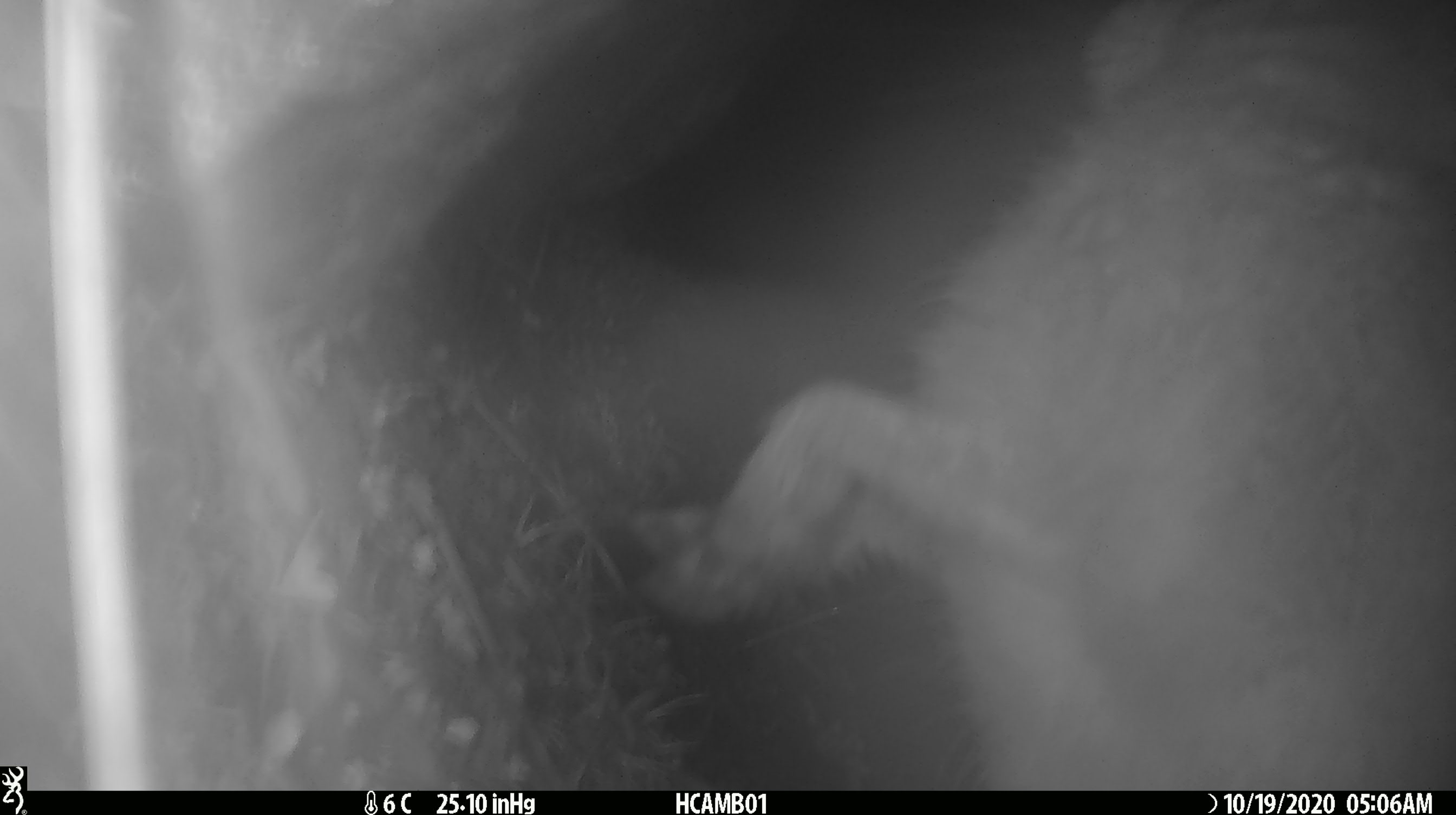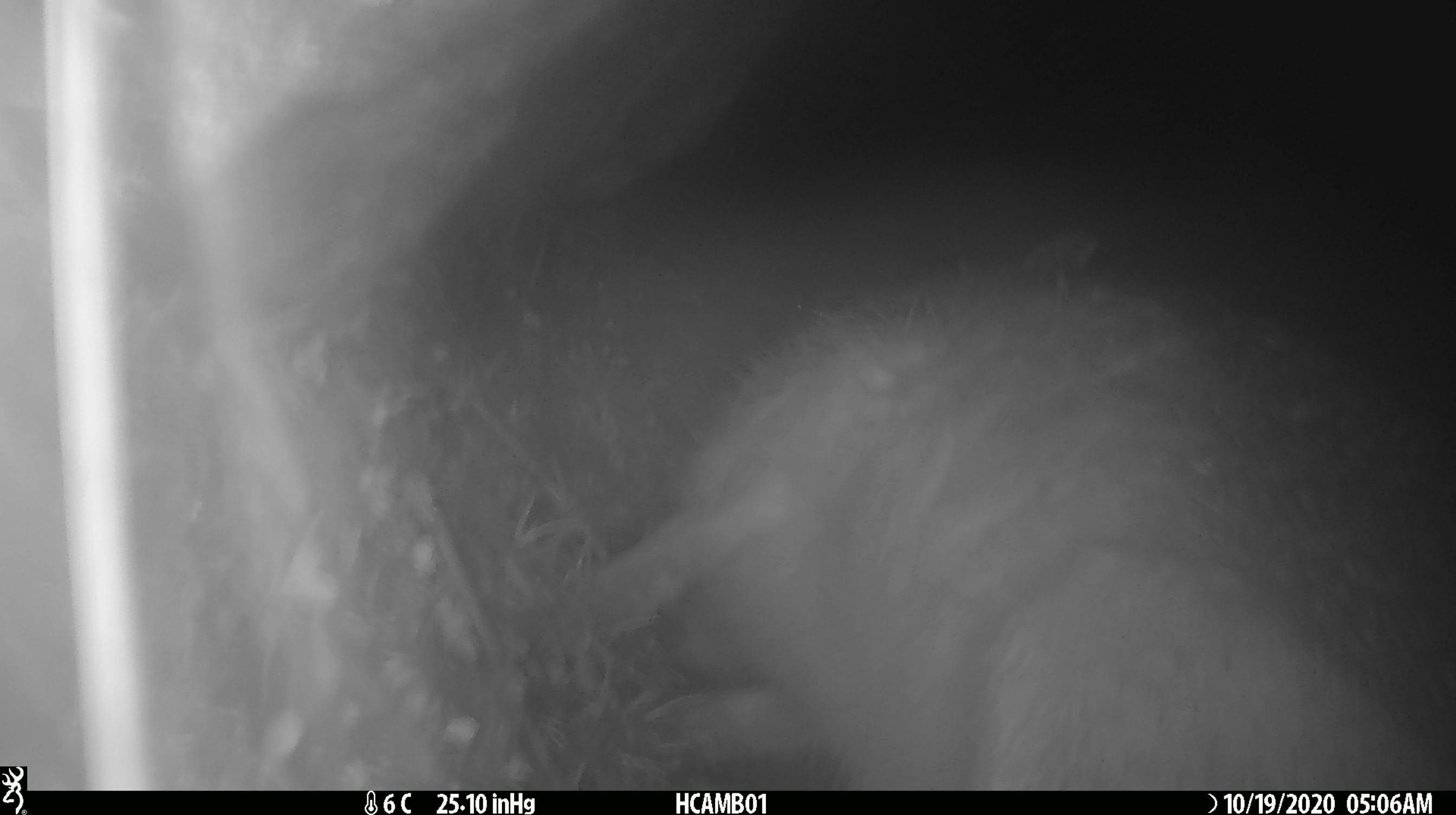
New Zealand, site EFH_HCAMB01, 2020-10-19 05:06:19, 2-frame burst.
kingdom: Animalia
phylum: Chordata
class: Mammalia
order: Lagomorpha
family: Leporidae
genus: Lepus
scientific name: Lepus europaeus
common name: brown hare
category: hare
Hare (brown hare) (Lepus europaeus).